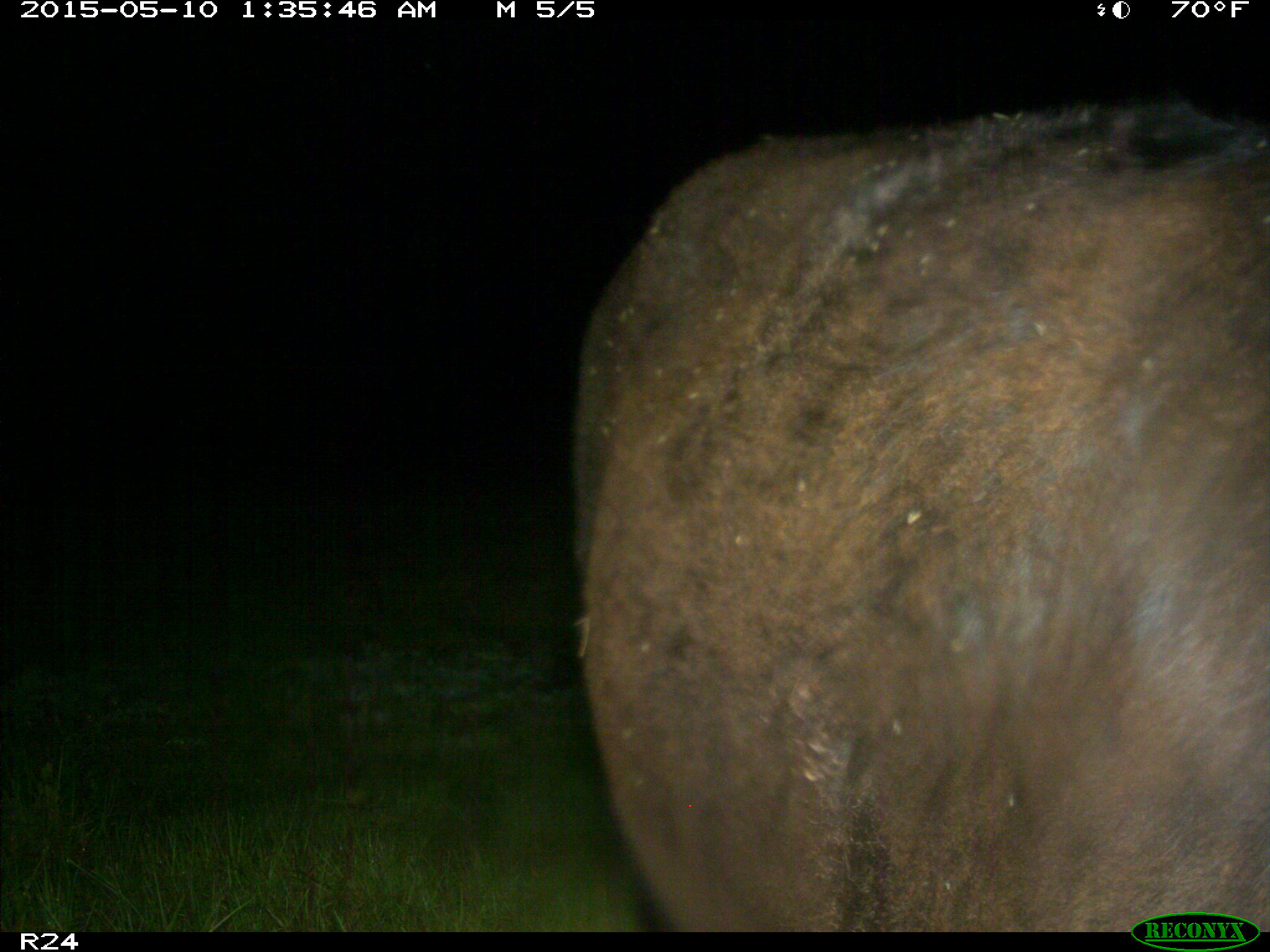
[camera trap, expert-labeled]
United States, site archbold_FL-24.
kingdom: Animalia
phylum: Chordata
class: Mammalia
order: Artiodactyla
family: Bovidae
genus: Bos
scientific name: Bos taurus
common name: domestic cow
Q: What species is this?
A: Bos taurus (domestic cow).